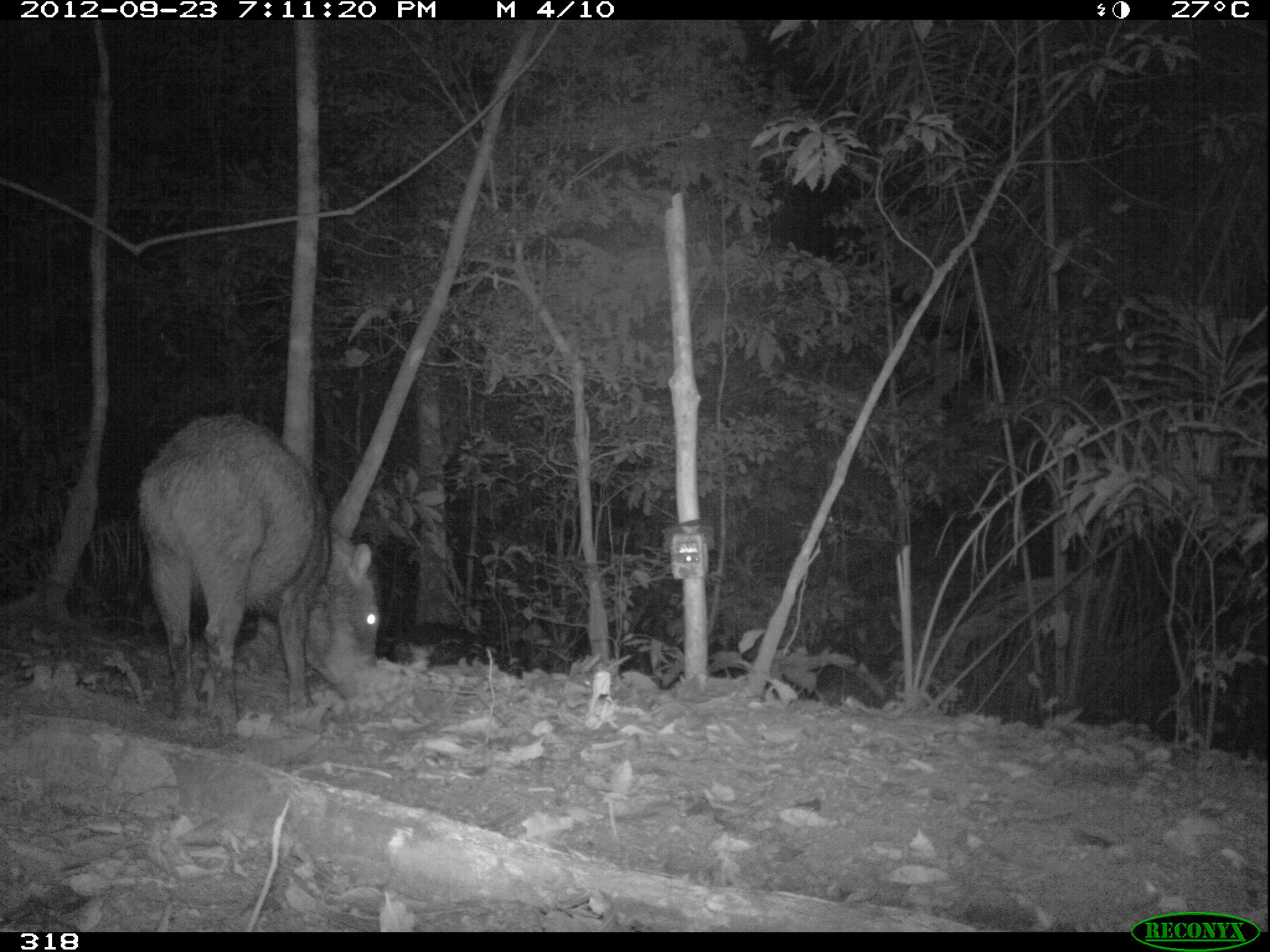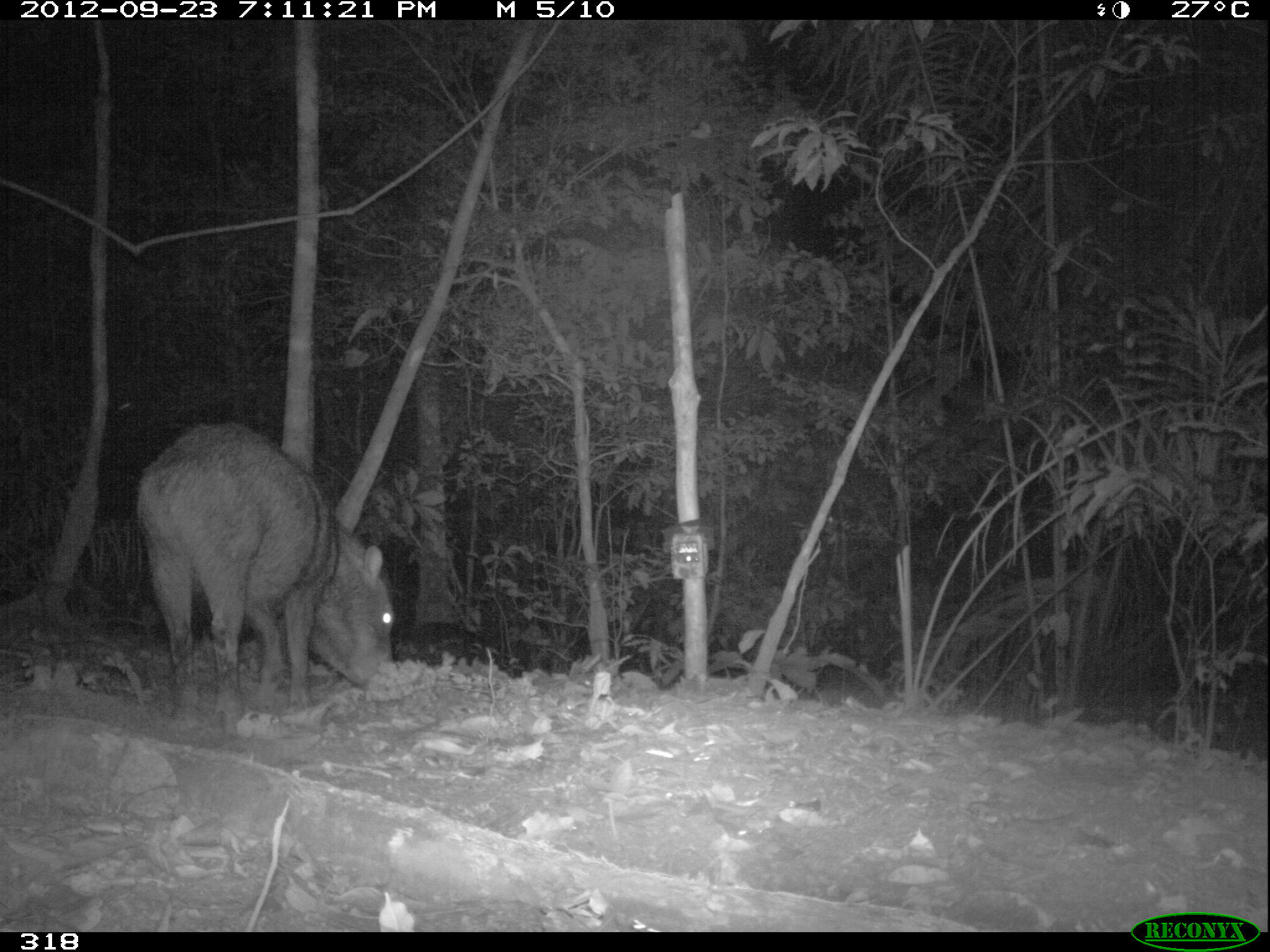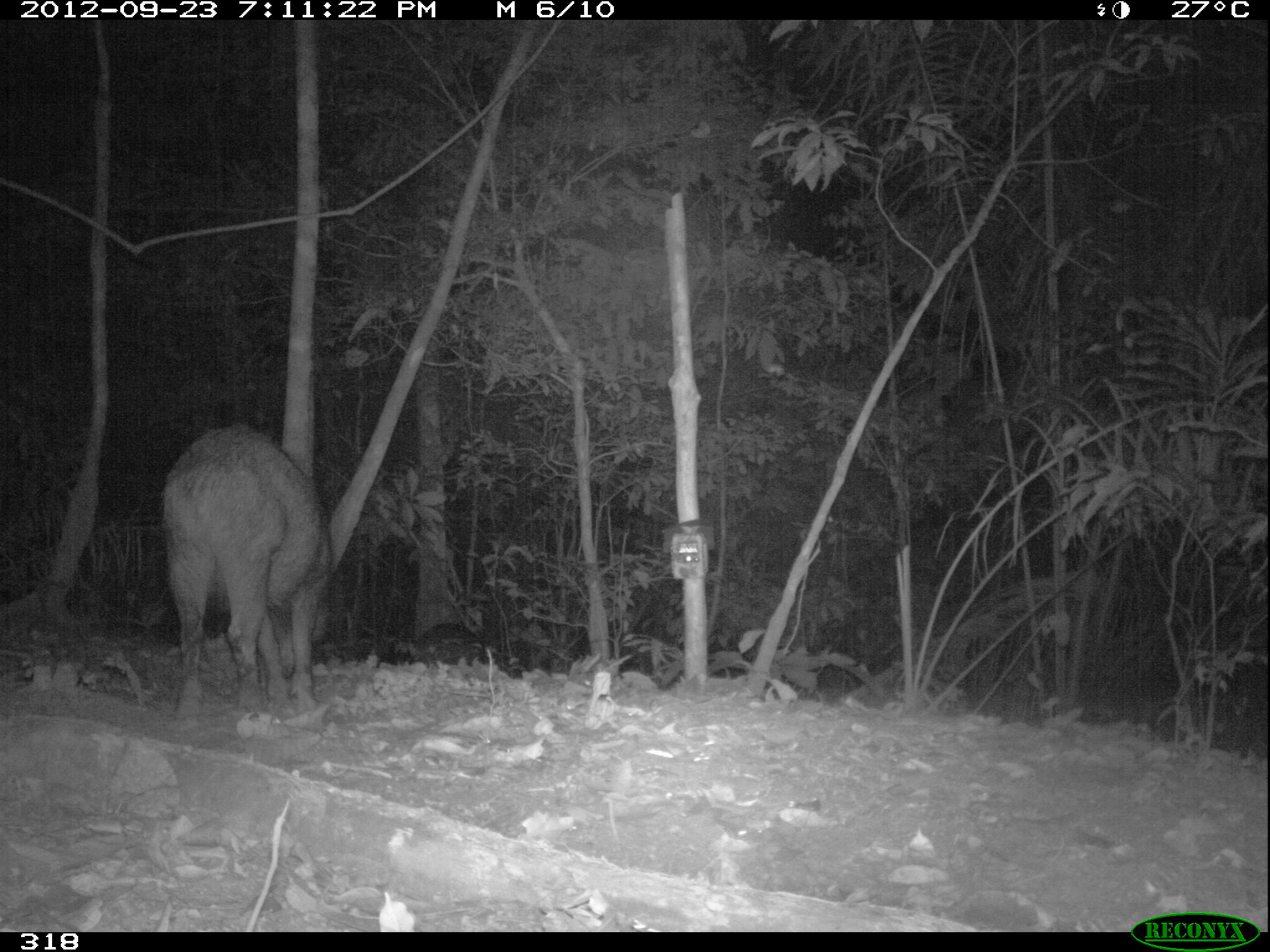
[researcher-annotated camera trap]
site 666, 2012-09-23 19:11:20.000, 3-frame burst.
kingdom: Animalia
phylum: Chordata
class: Mammalia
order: Artiodactyla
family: Tayassuidae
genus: Tayassu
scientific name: Tayassu pecari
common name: white-lipped peccary